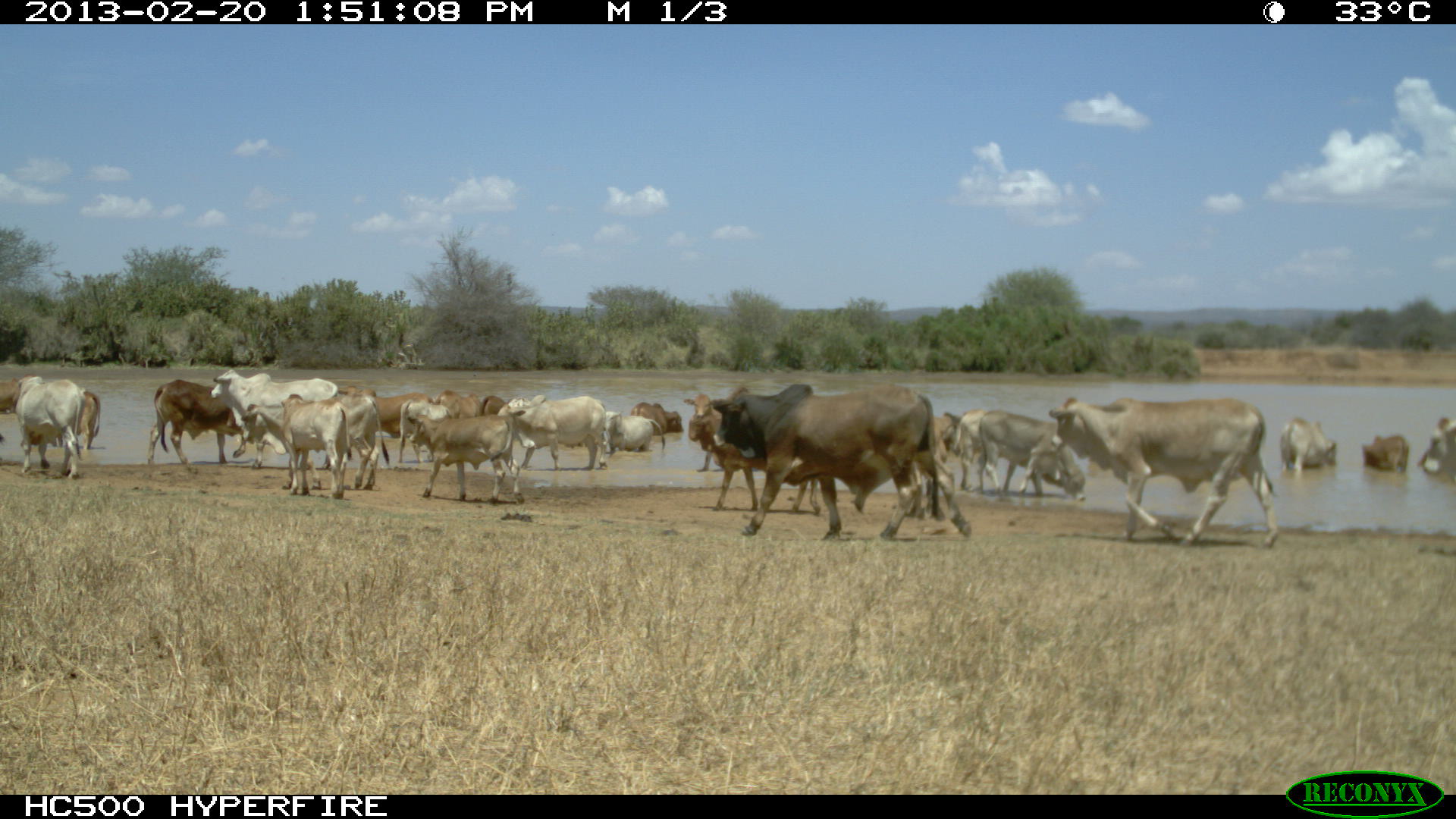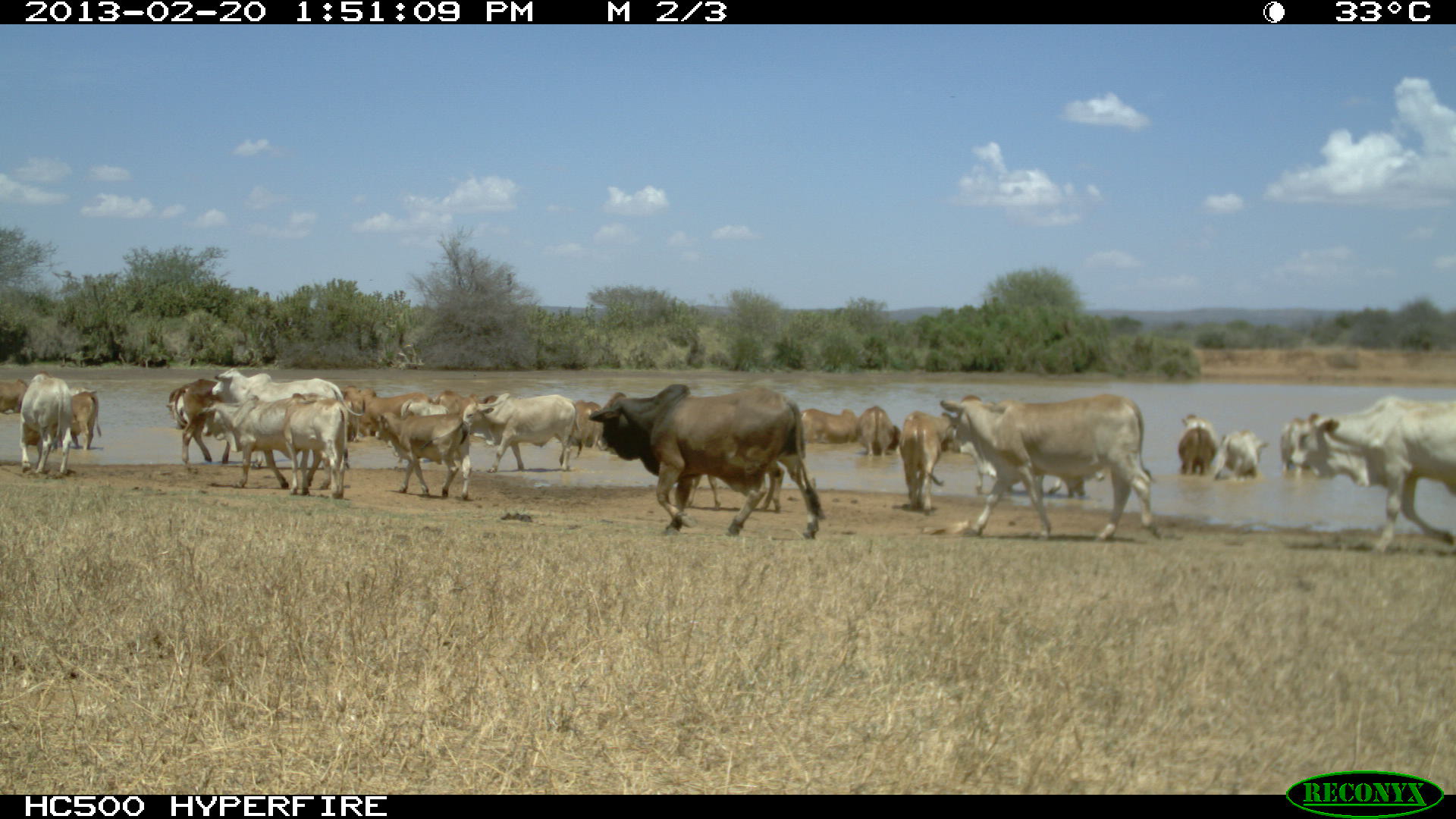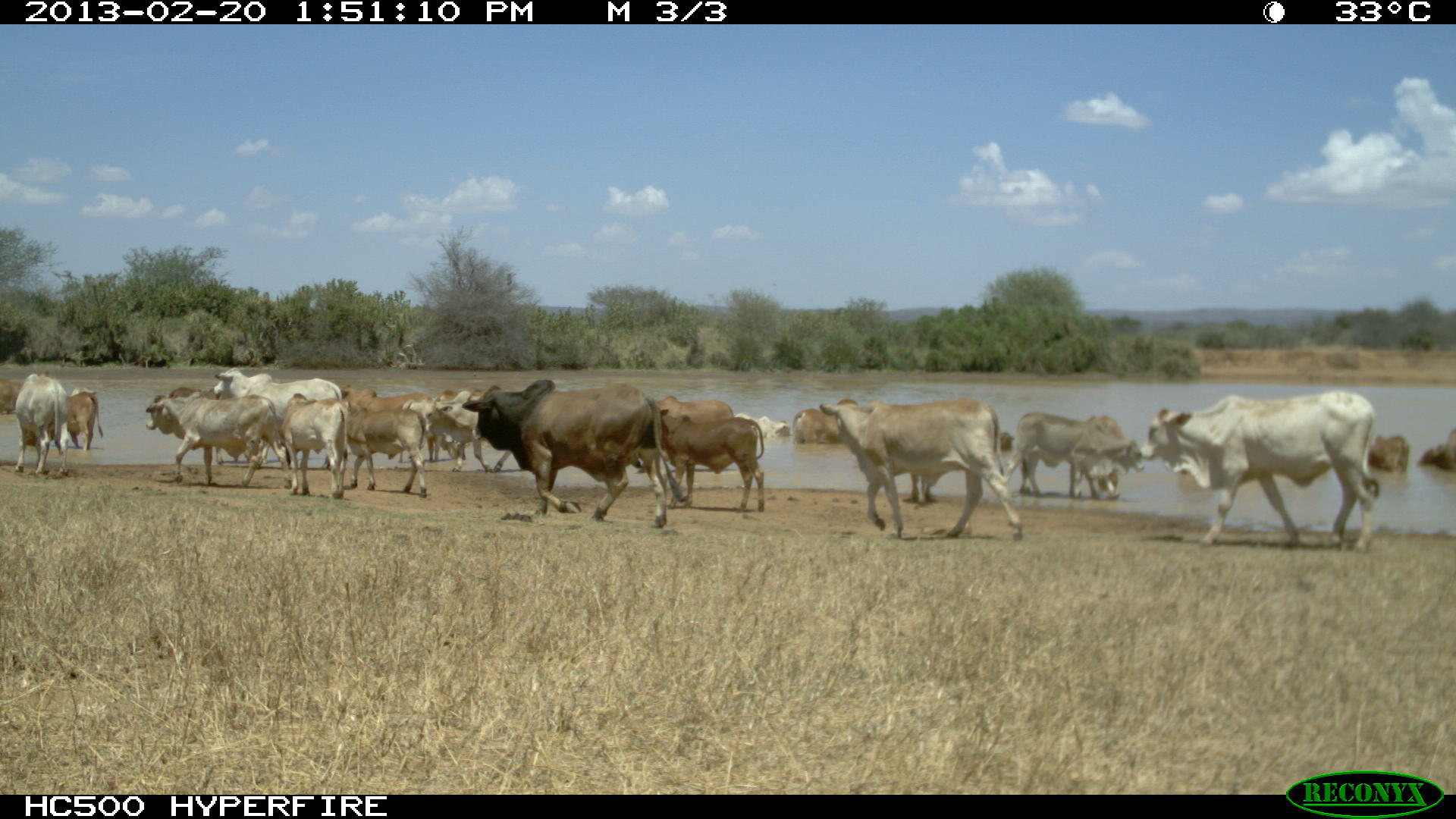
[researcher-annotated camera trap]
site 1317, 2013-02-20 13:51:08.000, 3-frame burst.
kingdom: Animalia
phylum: Chordata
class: Mammalia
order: Artiodactyla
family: Bovidae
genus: Bos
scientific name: Bos taurus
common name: domestic cattle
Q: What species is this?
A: Bos taurus (domestic cattle).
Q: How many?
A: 28.